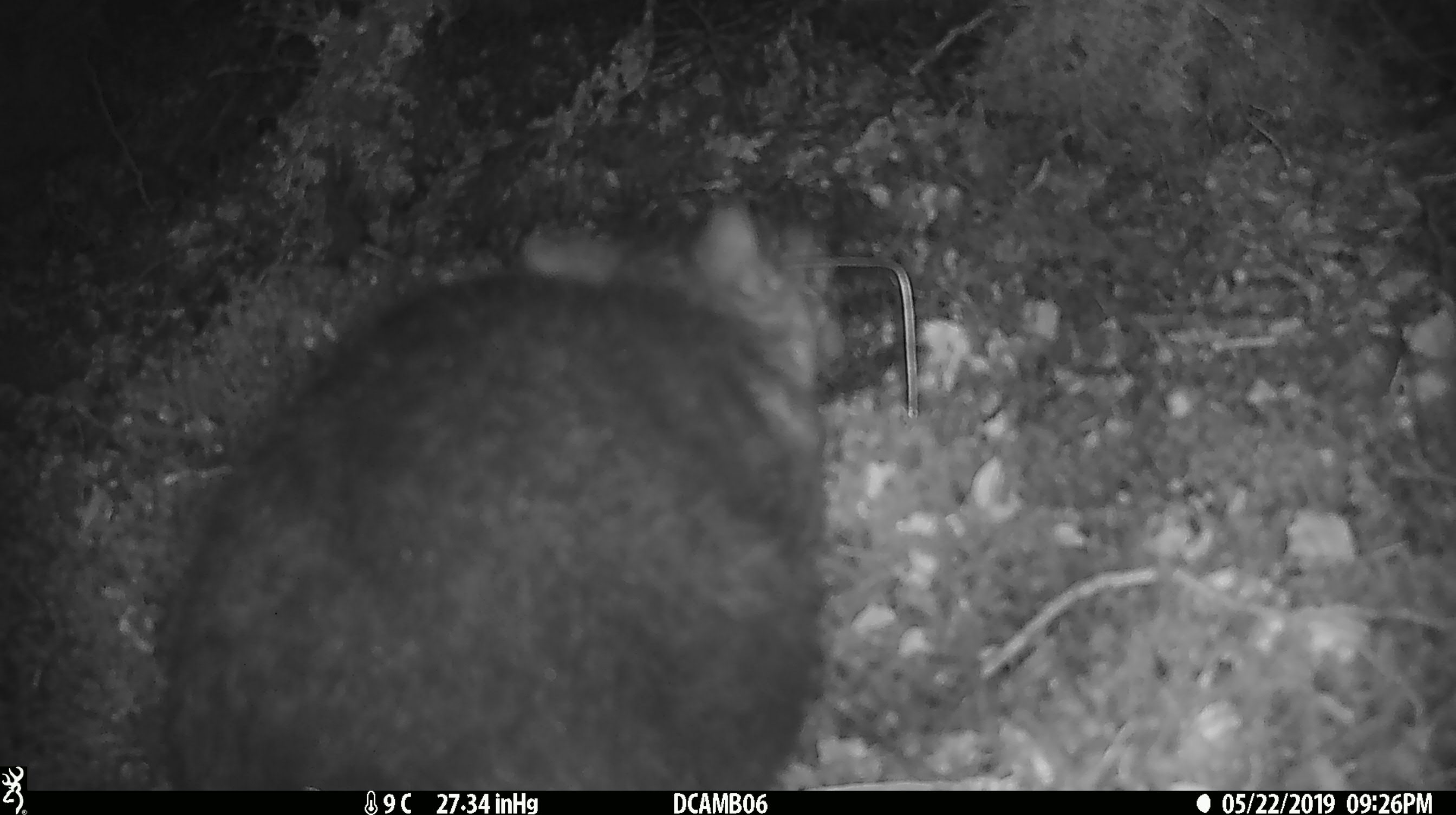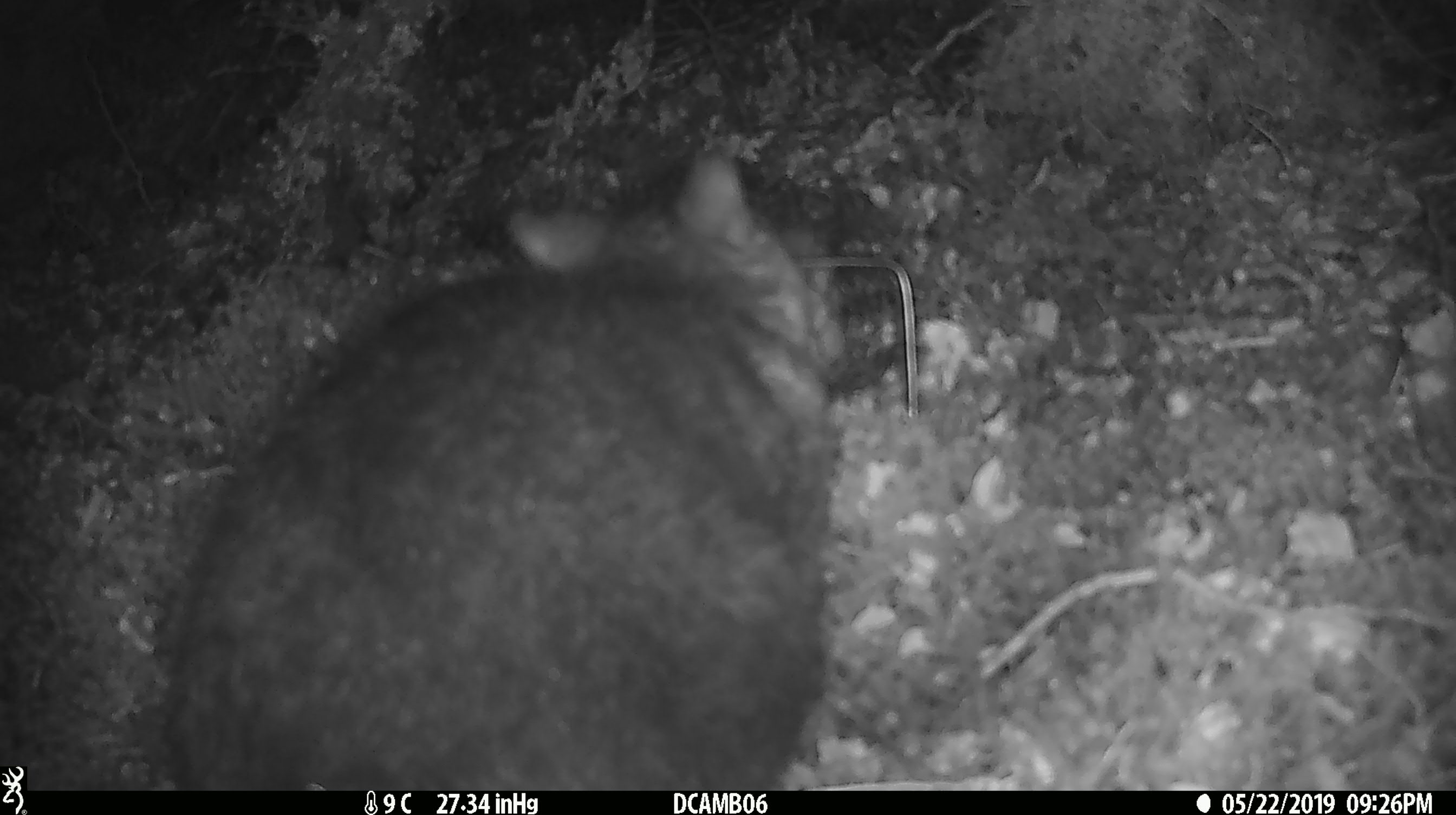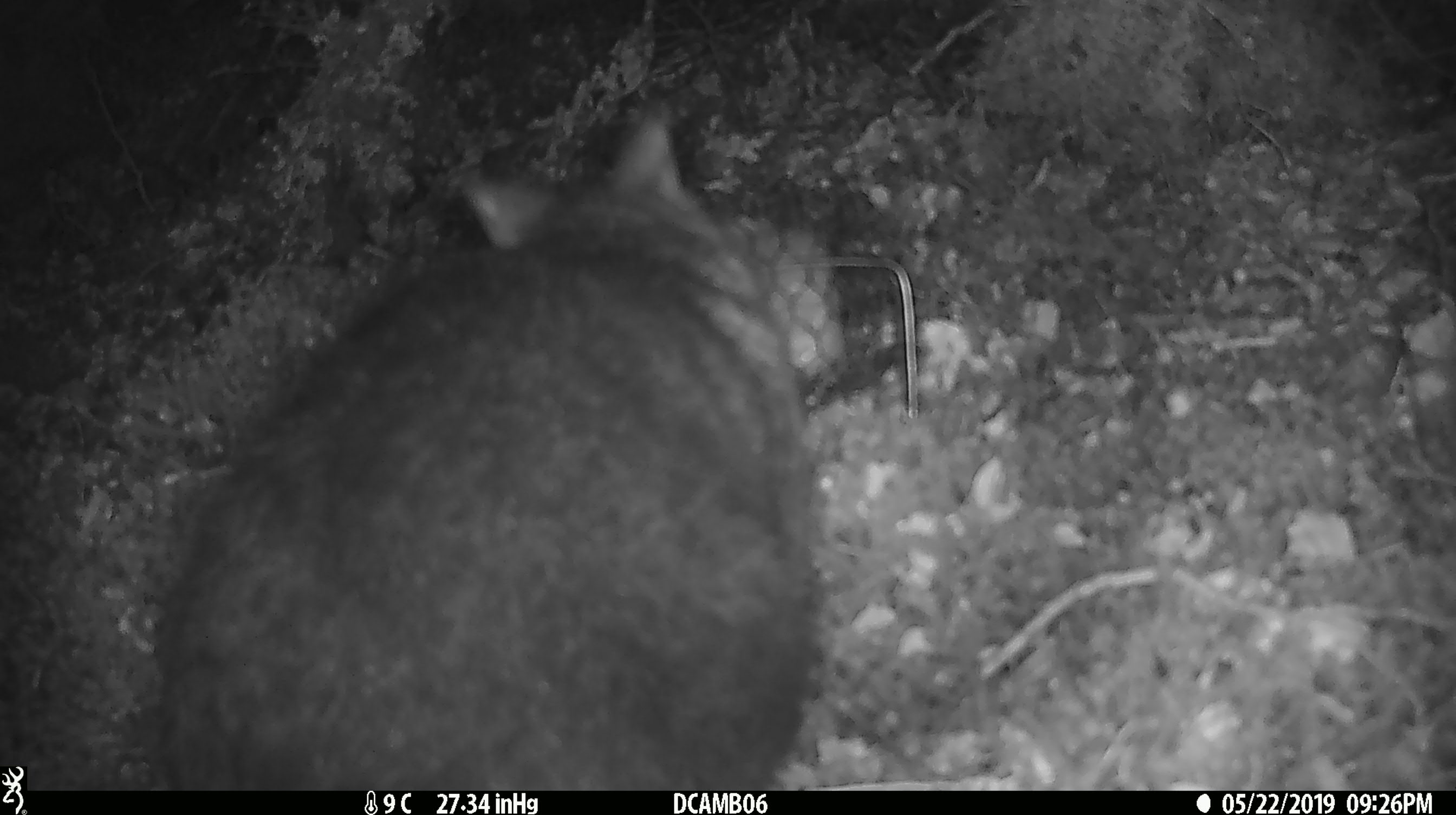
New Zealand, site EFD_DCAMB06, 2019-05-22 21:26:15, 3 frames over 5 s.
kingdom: Animalia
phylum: Chordata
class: Mammalia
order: Diprotodontia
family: Phalangeridae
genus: Trichosurus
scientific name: Trichosurus vulpecula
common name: common brushtail possum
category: possum